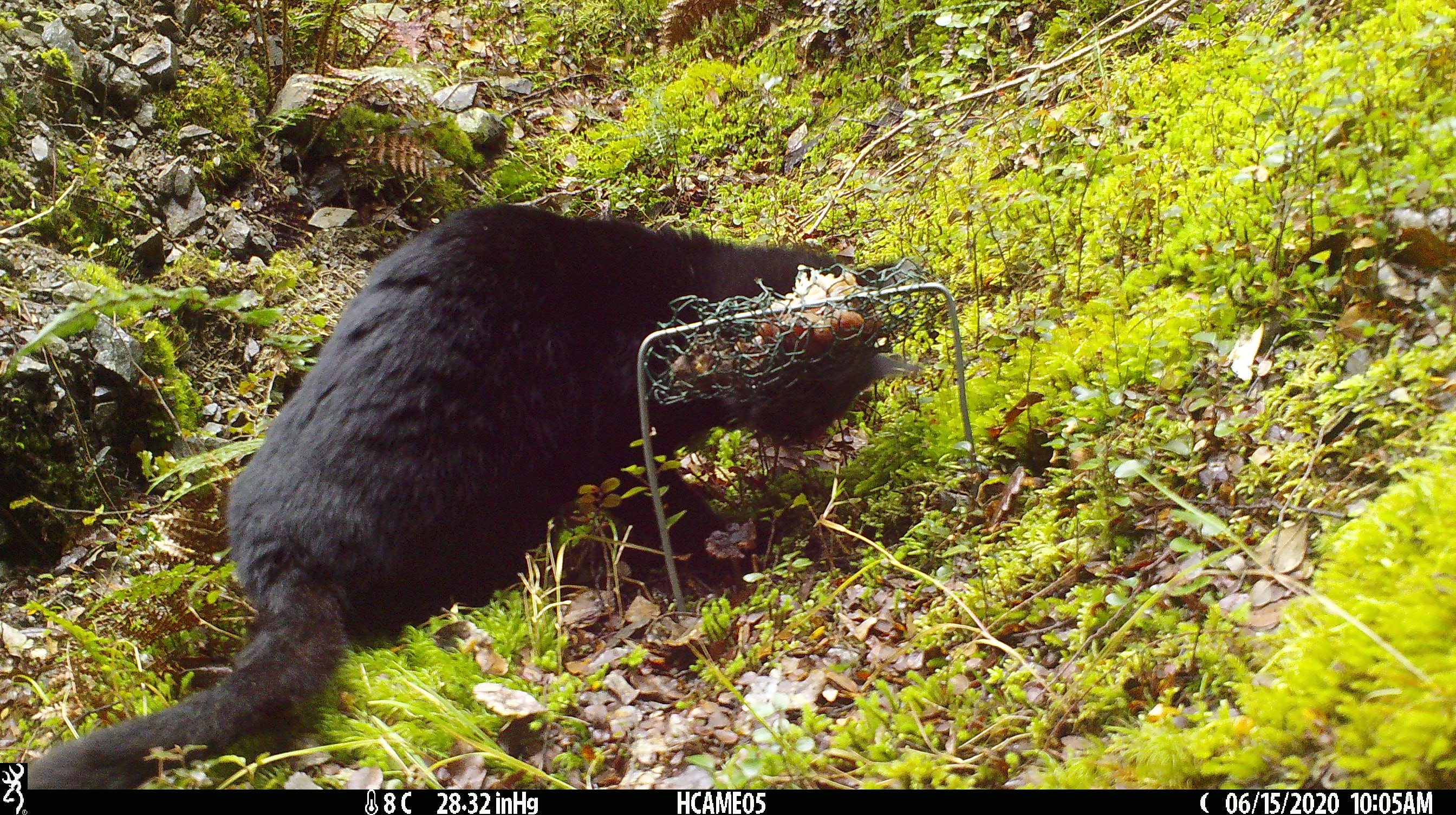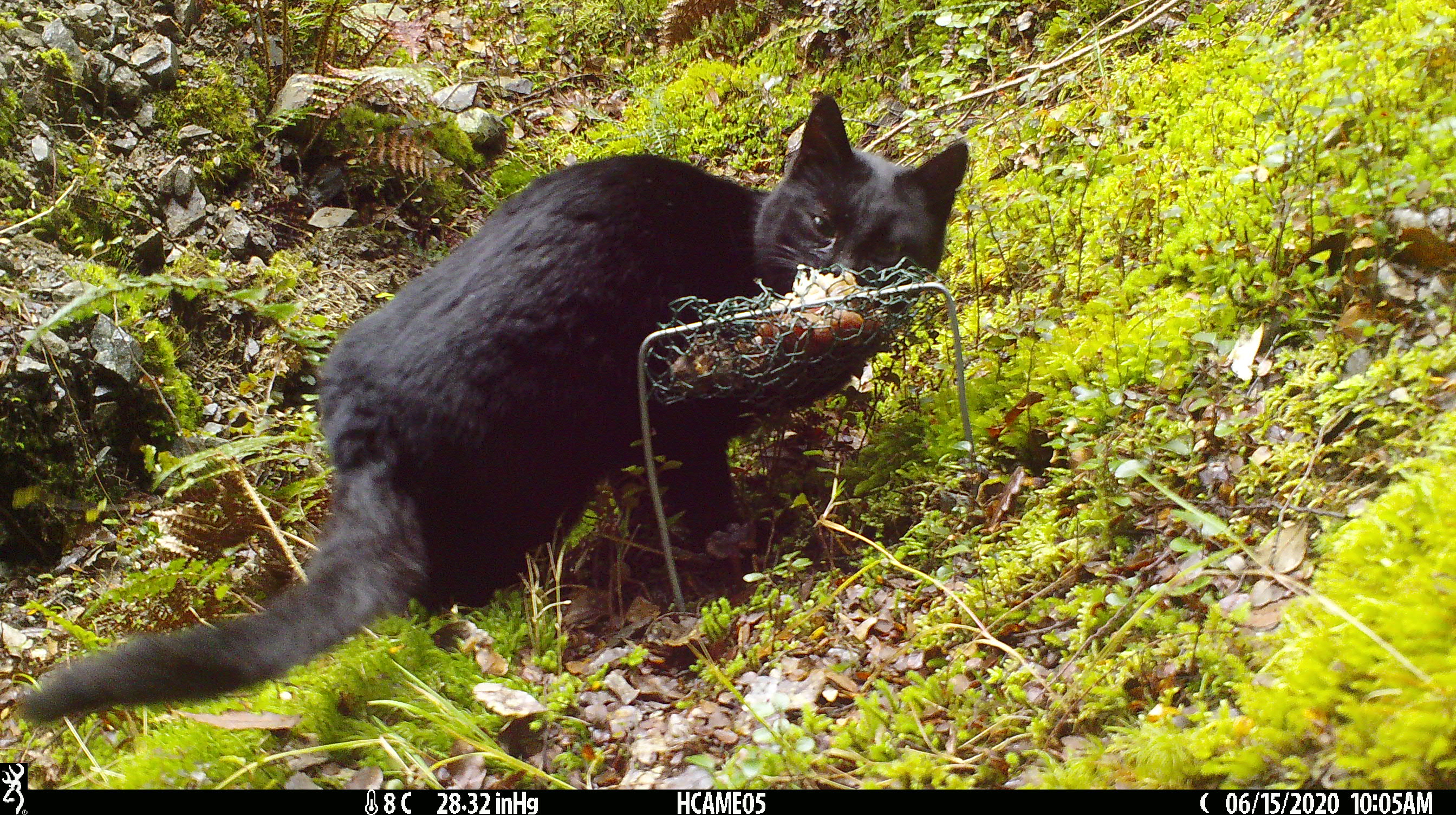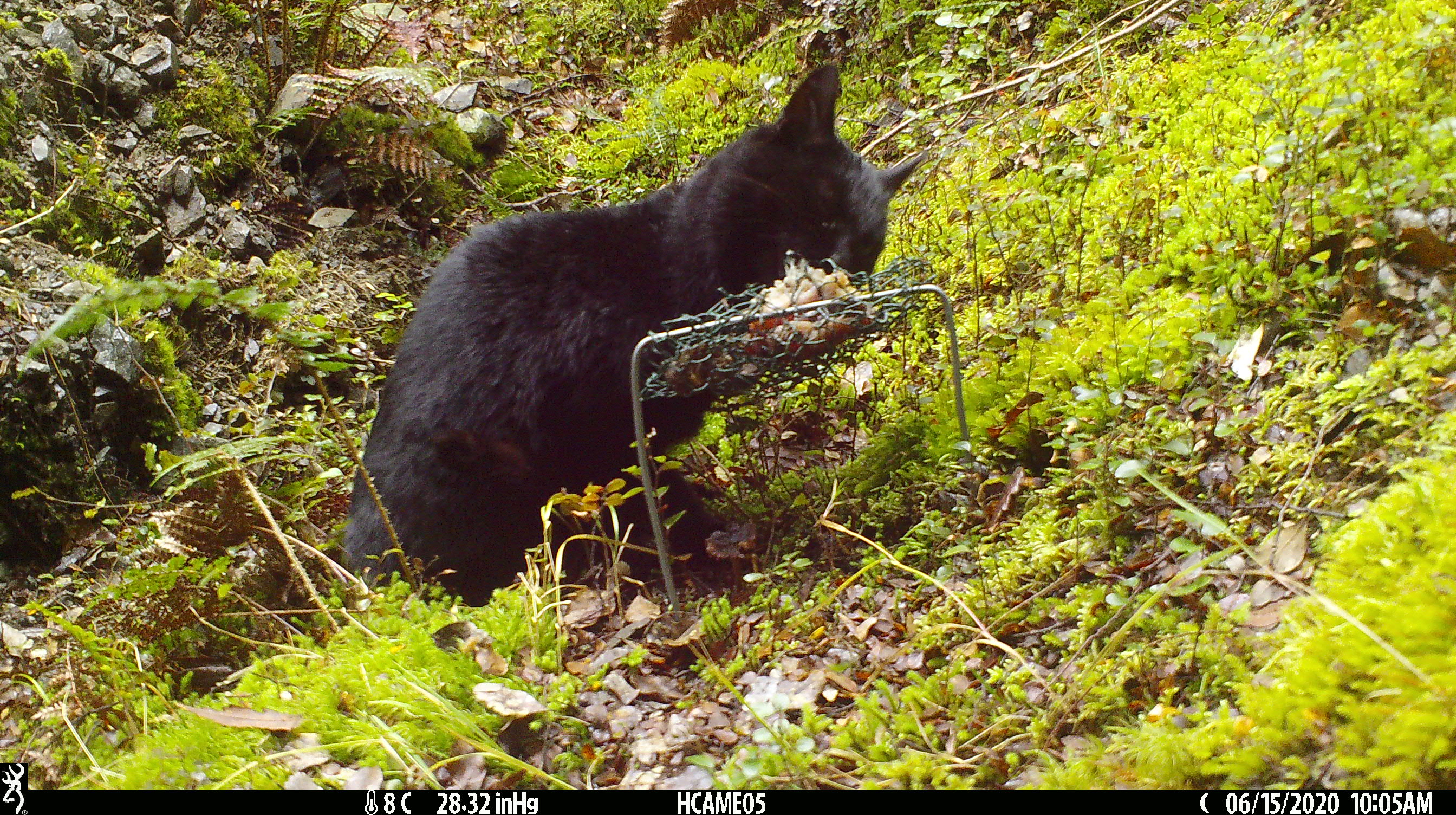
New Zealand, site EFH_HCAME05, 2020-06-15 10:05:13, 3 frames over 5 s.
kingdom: Animalia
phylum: Chordata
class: Mammalia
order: Carnivora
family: Felidae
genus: Felis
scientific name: Felis catus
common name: domestic cat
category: cat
Cat (domestic cat) (Felis catus).